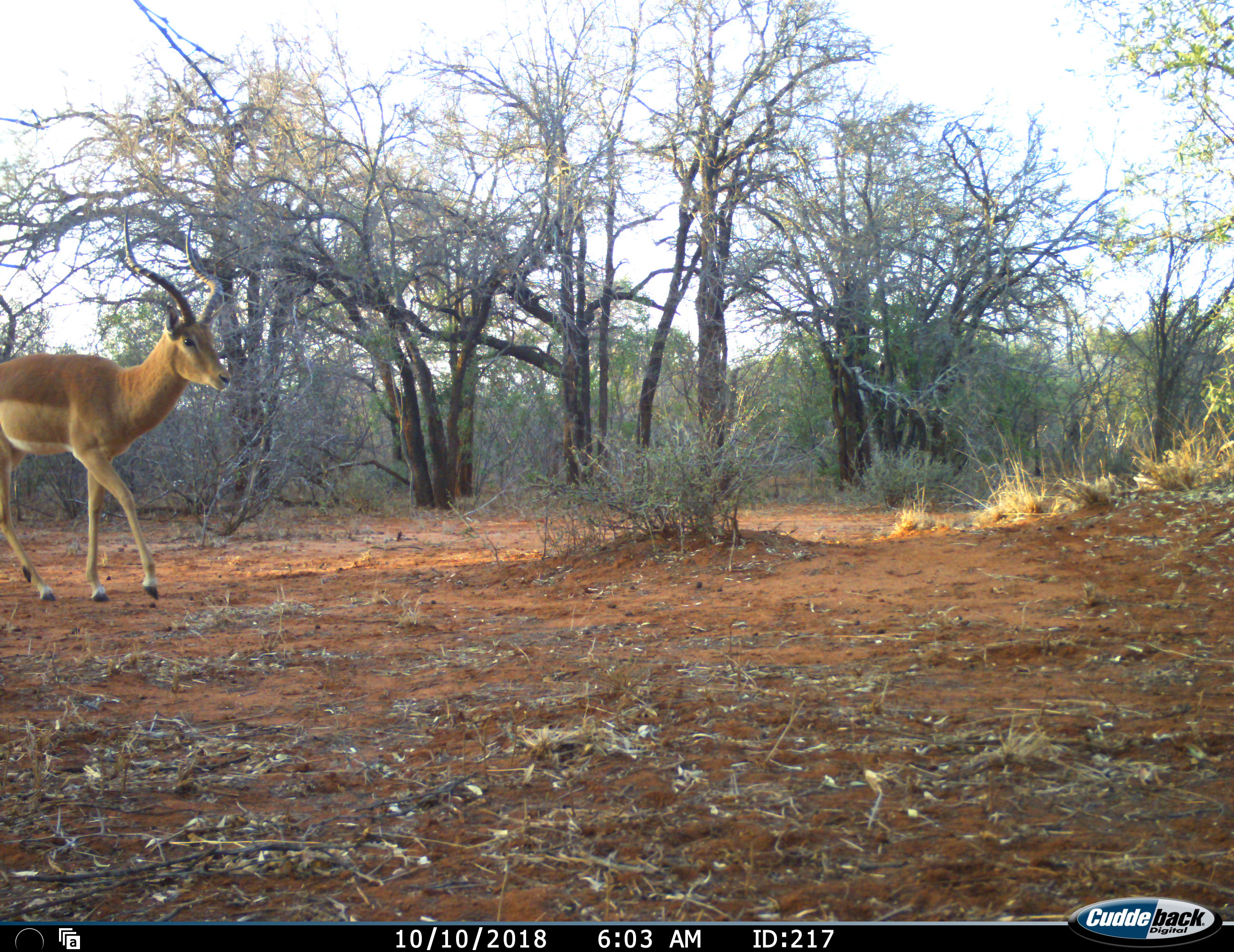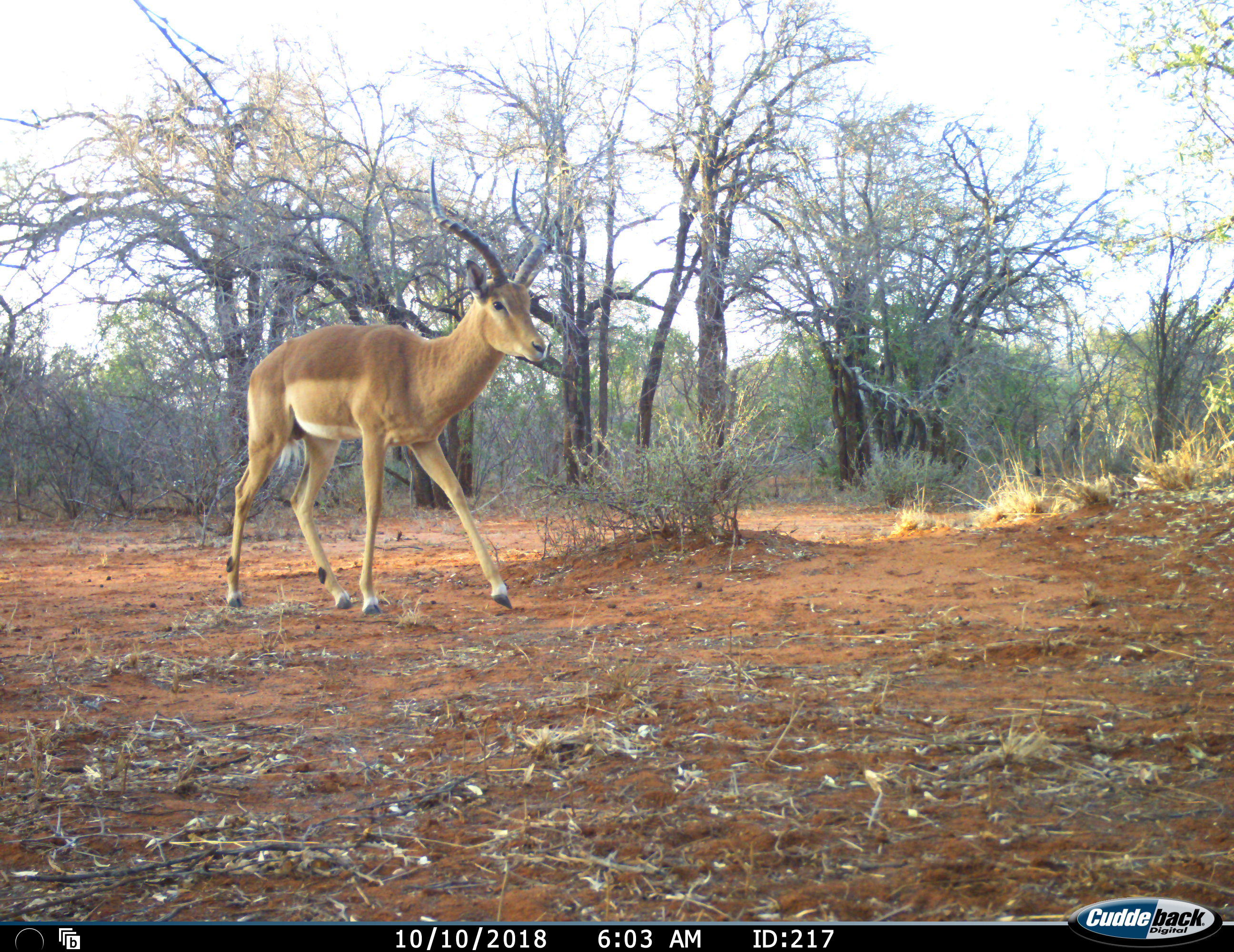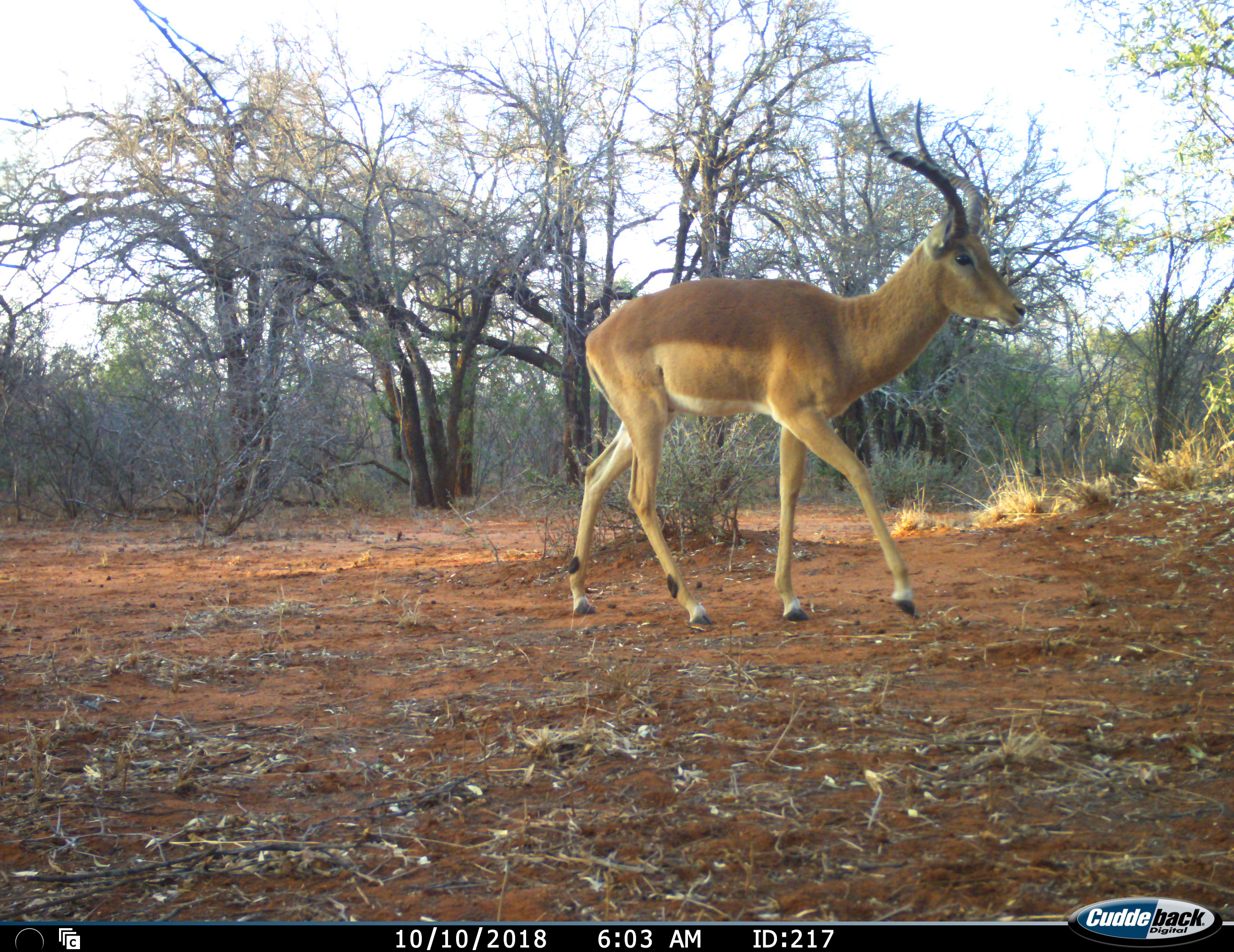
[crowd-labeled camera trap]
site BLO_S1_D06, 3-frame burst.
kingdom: Animalia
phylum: Chordata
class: Mammalia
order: Artiodactyla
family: Bovidae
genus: Aepyceros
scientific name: Aepyceros melampus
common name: impala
Impala (Aepyceros melampus), count 1. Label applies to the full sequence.